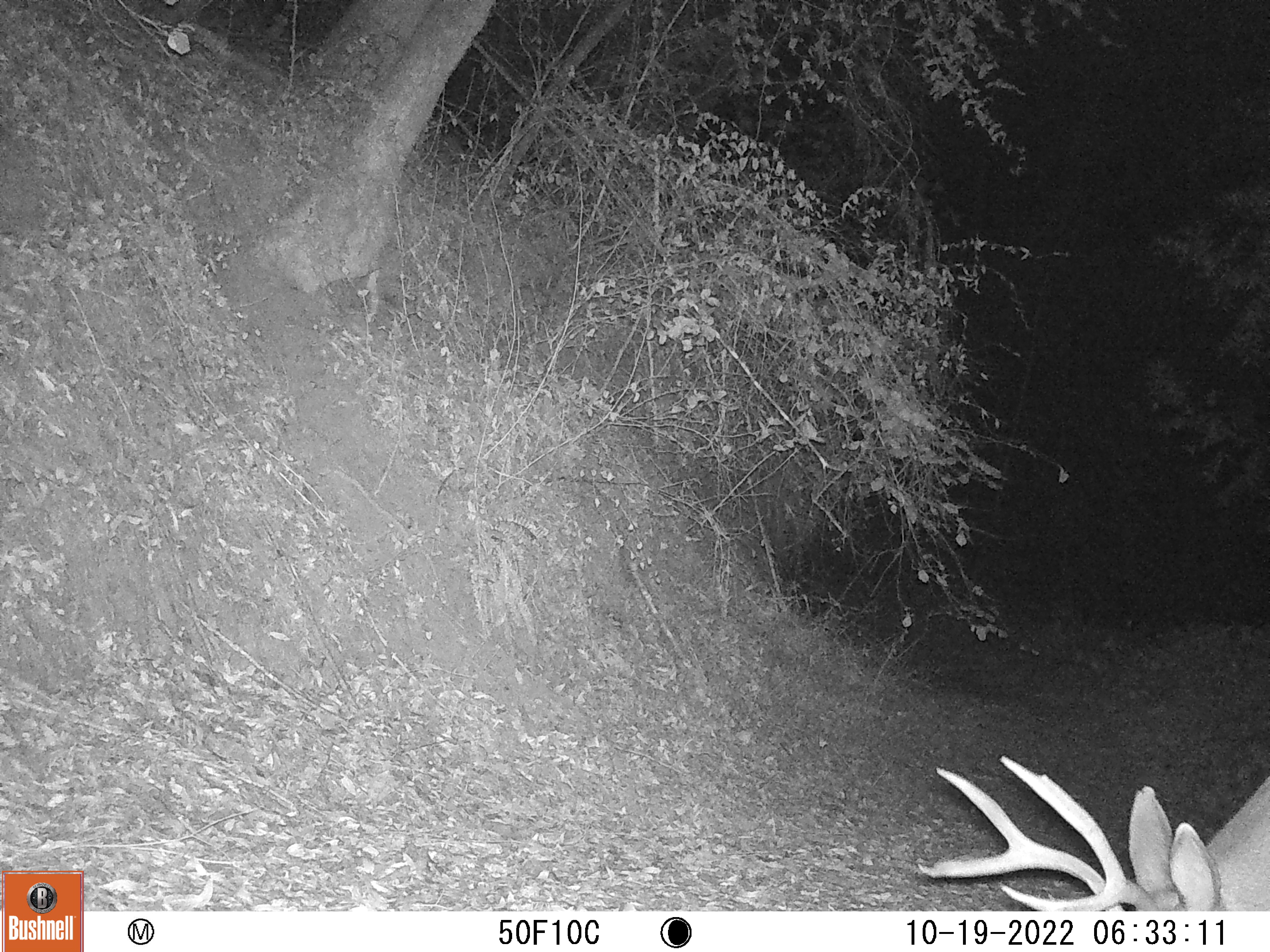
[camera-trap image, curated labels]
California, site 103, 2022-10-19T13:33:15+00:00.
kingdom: Animalia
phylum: Chordata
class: Mammalia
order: Artiodactyla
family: Cervidae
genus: Odocoileus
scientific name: Odocoileus hemionus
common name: mule deer